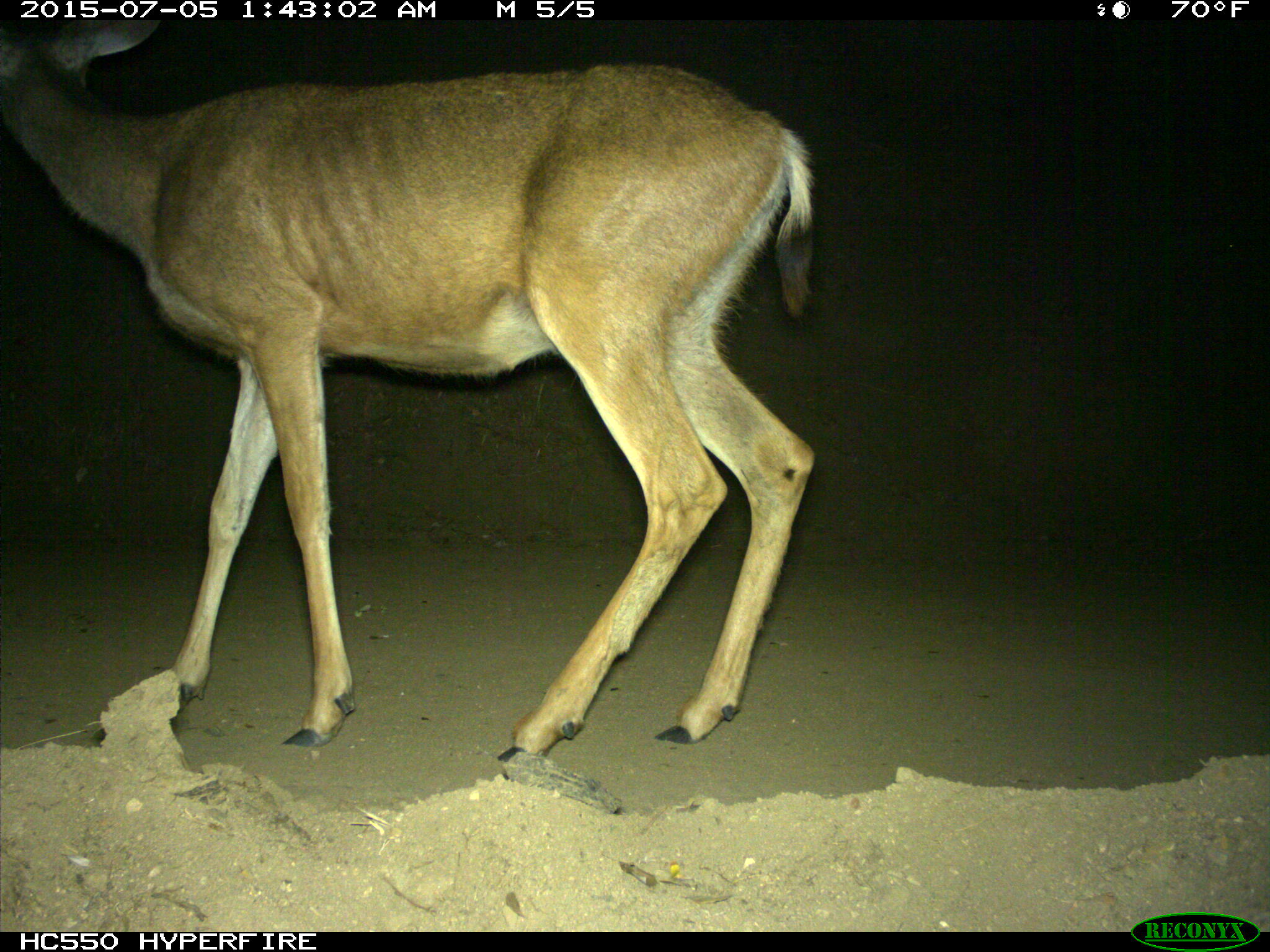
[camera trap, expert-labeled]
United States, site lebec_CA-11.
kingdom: Animalia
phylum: Chordata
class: Mammalia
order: Artiodactyla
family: Cervidae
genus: Odocoileus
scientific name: Odocoileus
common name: deer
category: unidentified deer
Unidentified deer (deer) (Odocoileus).